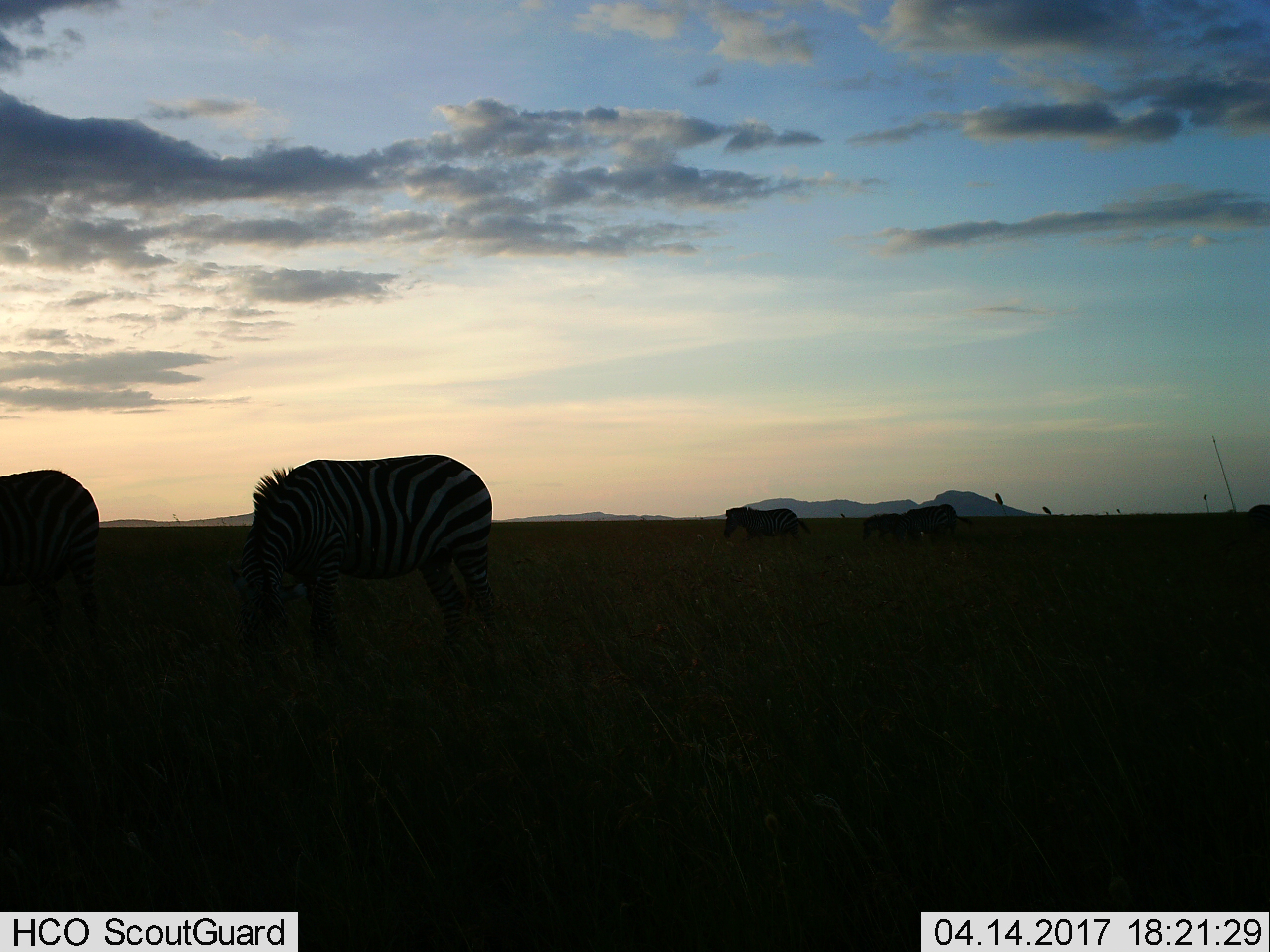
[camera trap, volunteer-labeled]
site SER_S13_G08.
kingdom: Animalia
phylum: Chordata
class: Mammalia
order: Perissodactyla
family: Equidae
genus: Equus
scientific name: Equus quagga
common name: plains zebra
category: zebraplains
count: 5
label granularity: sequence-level